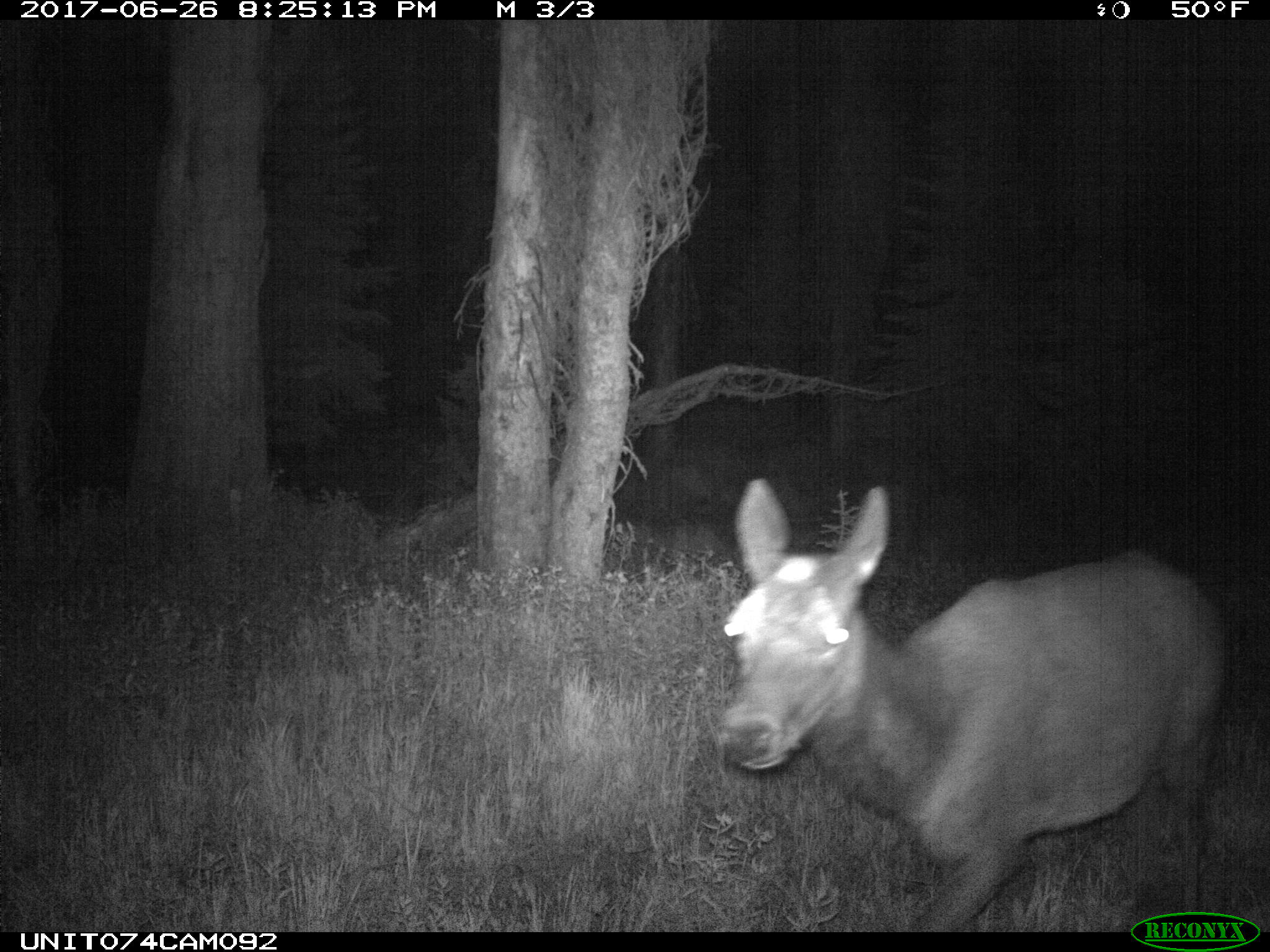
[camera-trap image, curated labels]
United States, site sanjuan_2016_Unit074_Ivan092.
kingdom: Animalia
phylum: Chordata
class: Mammalia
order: Artiodactyla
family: Cervidae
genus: Cervus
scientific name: Cervus elaphus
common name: red deer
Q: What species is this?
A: Cervus elaphus (red deer).